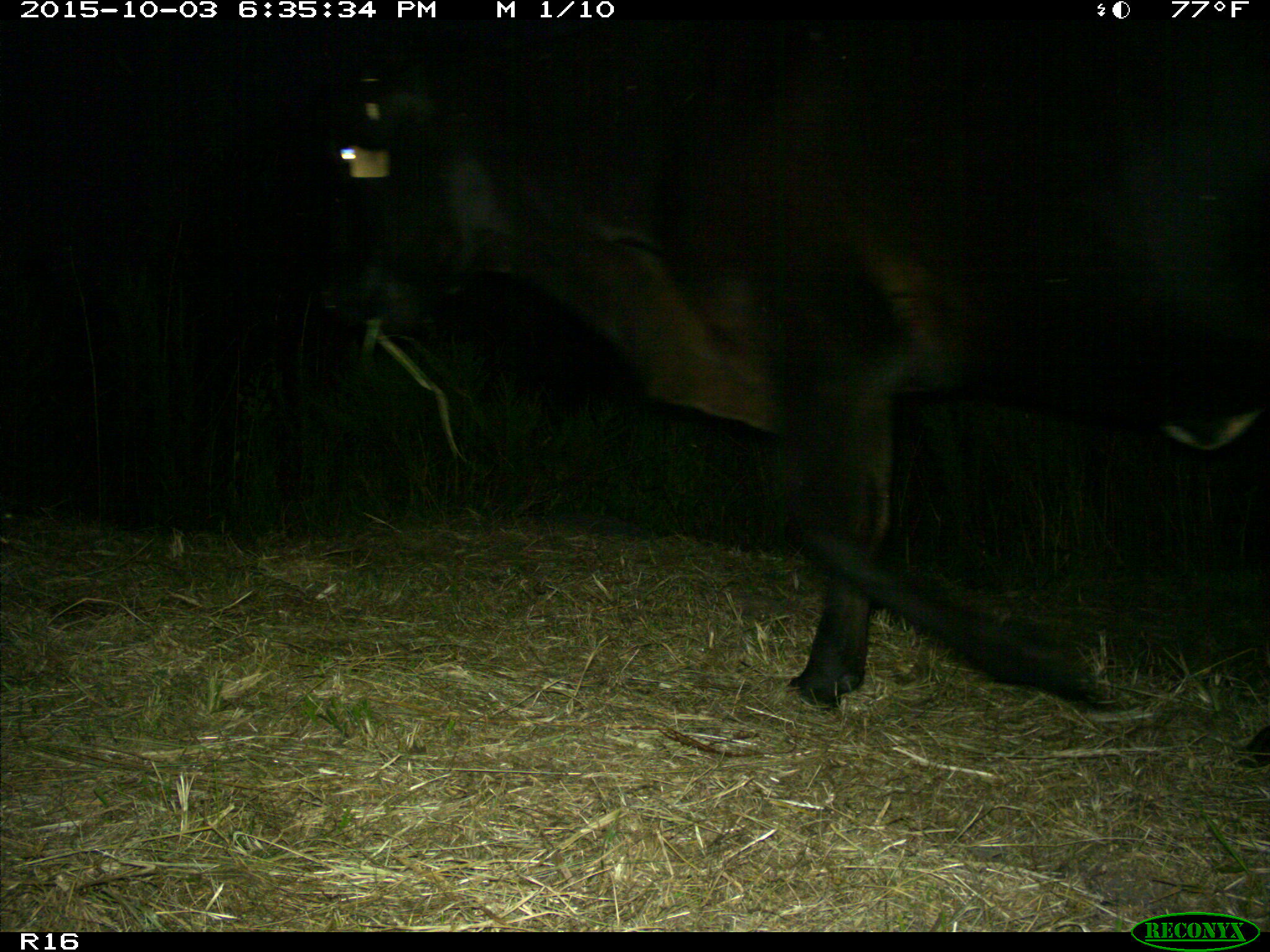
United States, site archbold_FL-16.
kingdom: Animalia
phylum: Chordata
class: Mammalia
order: Artiodactyla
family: Bovidae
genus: Bos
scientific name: Bos taurus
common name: domestic cow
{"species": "Bos taurus (domestic cow)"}